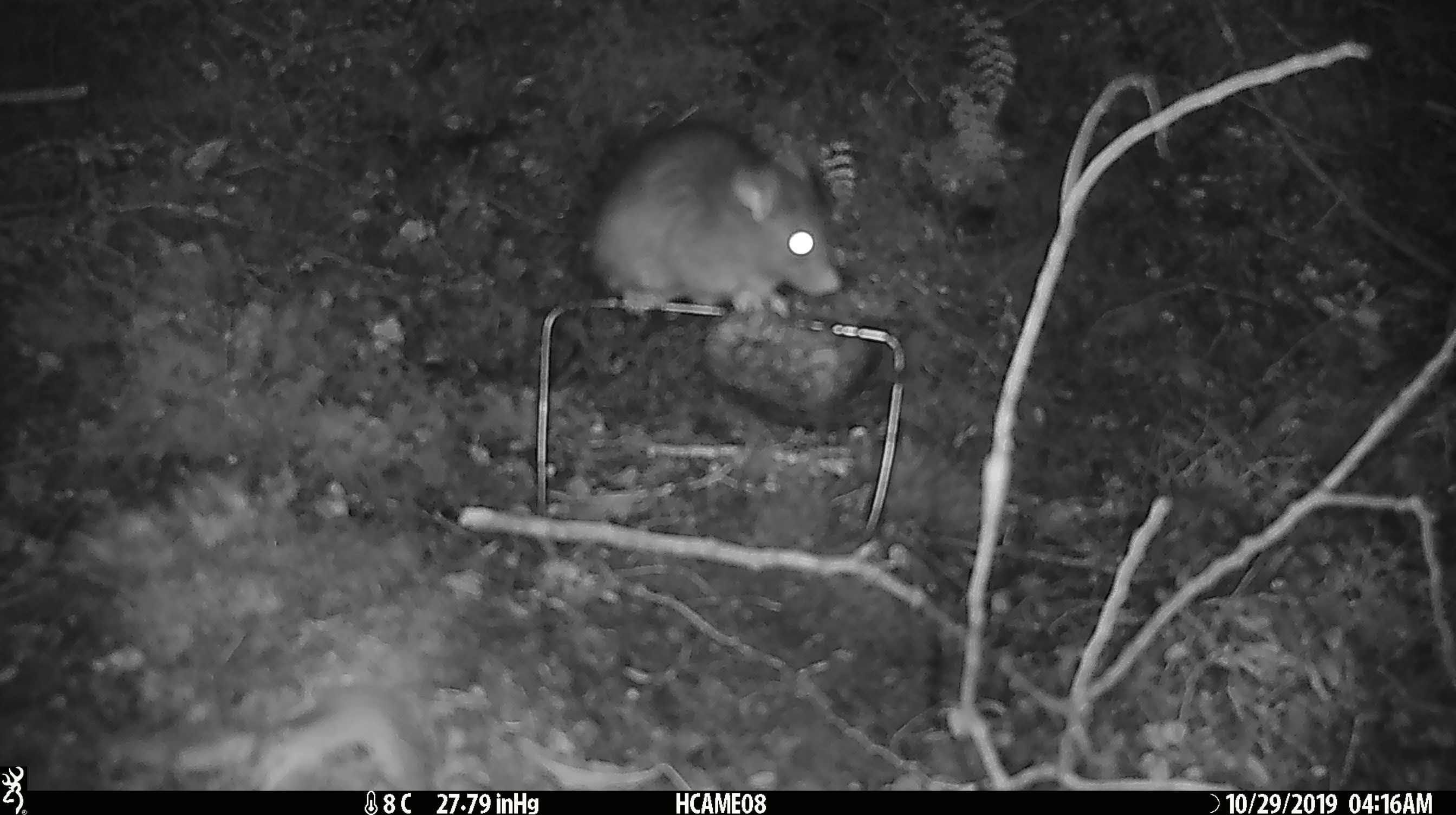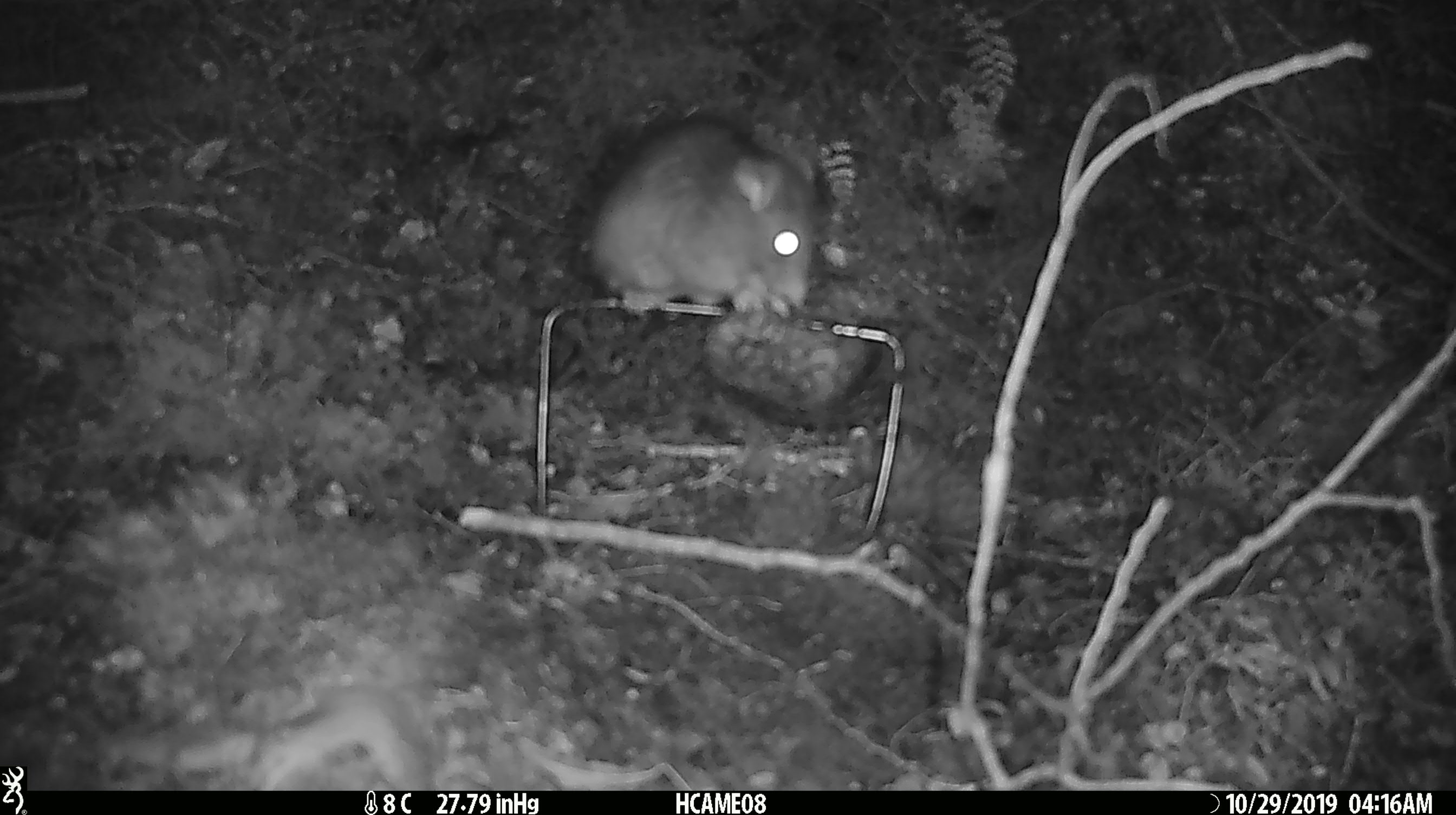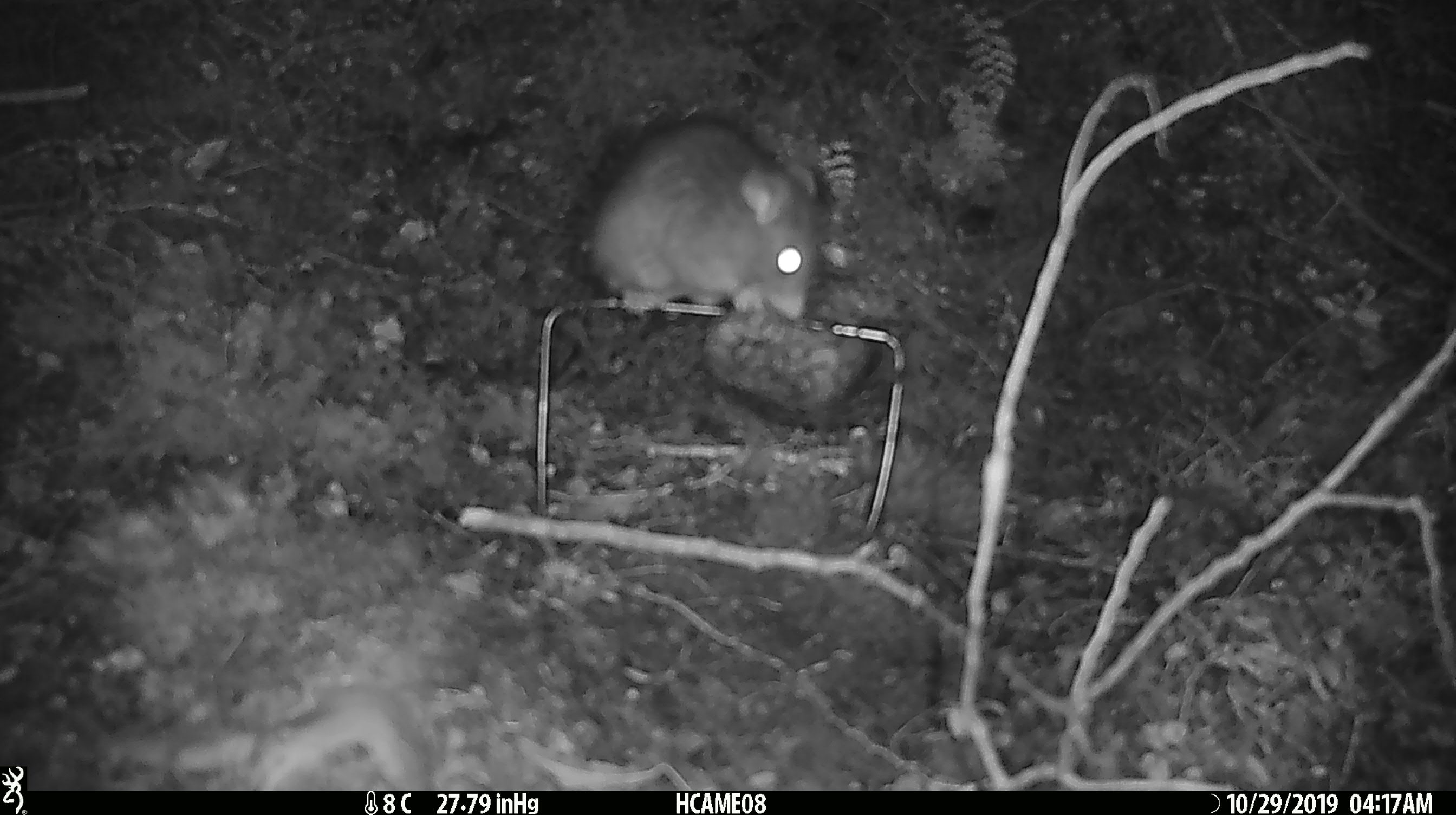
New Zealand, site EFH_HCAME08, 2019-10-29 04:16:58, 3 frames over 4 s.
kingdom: Animalia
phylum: Chordata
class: Mammalia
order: Rodentia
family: Muridae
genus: Rattus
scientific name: Rattus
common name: rat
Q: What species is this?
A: Rat (Rattus).